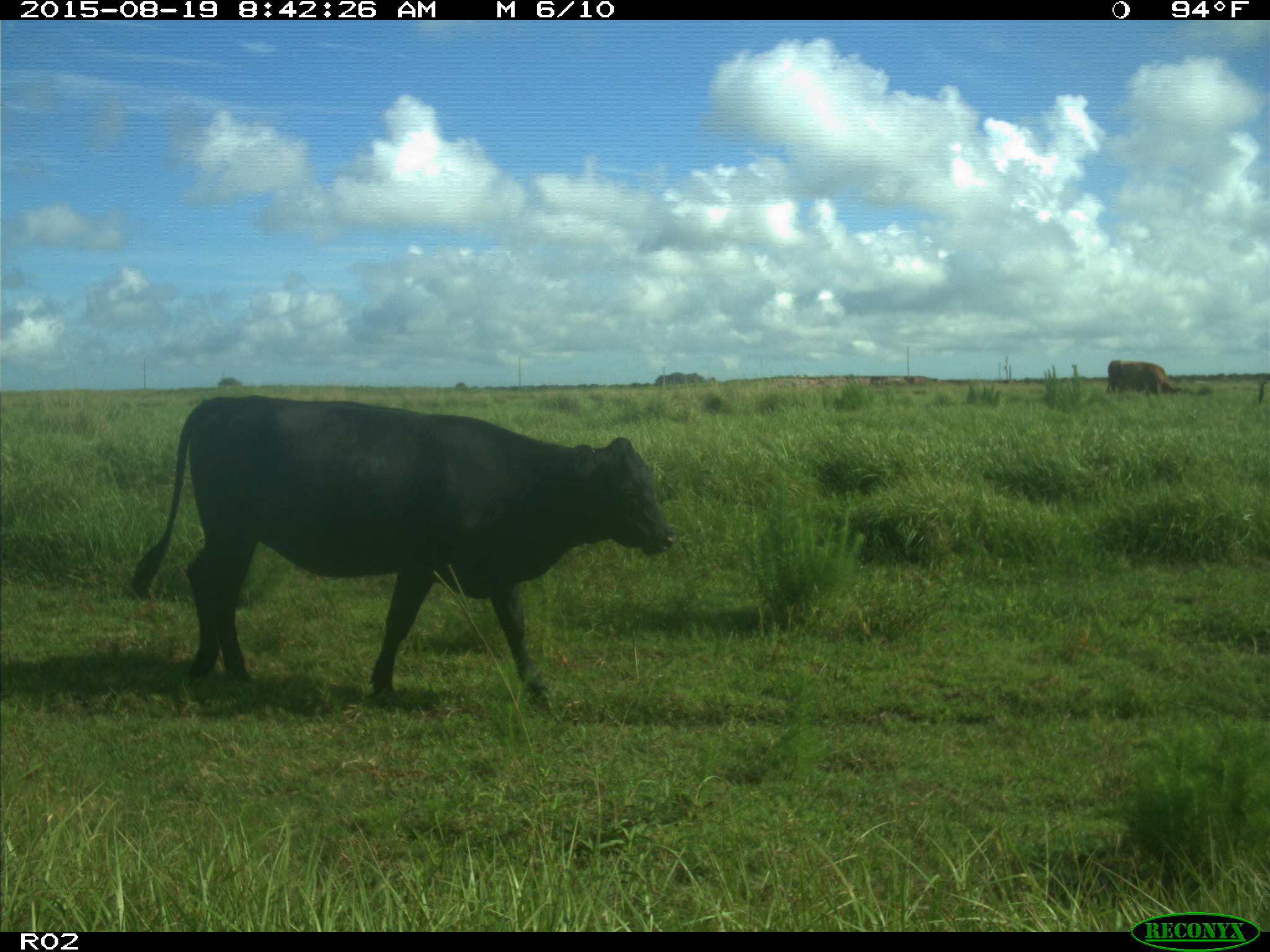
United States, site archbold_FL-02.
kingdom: Animalia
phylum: Chordata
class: Mammalia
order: Artiodactyla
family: Bovidae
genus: Bos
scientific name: Bos taurus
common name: domestic cow